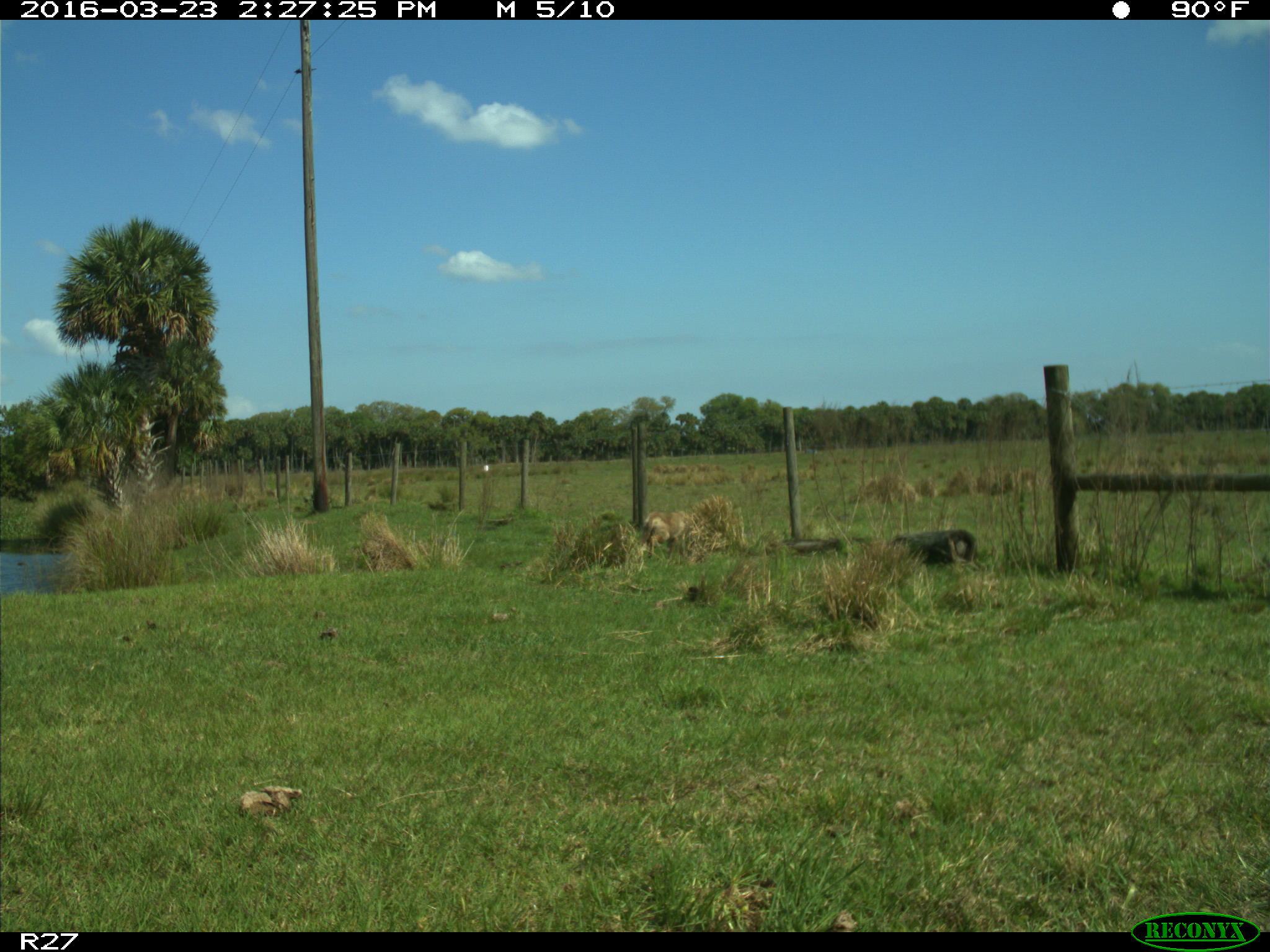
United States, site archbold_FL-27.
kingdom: Animalia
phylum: Chordata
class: Mammalia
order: Carnivora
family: Canidae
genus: Canis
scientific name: Canis latrans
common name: coyote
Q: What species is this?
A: Canis latrans (coyote).